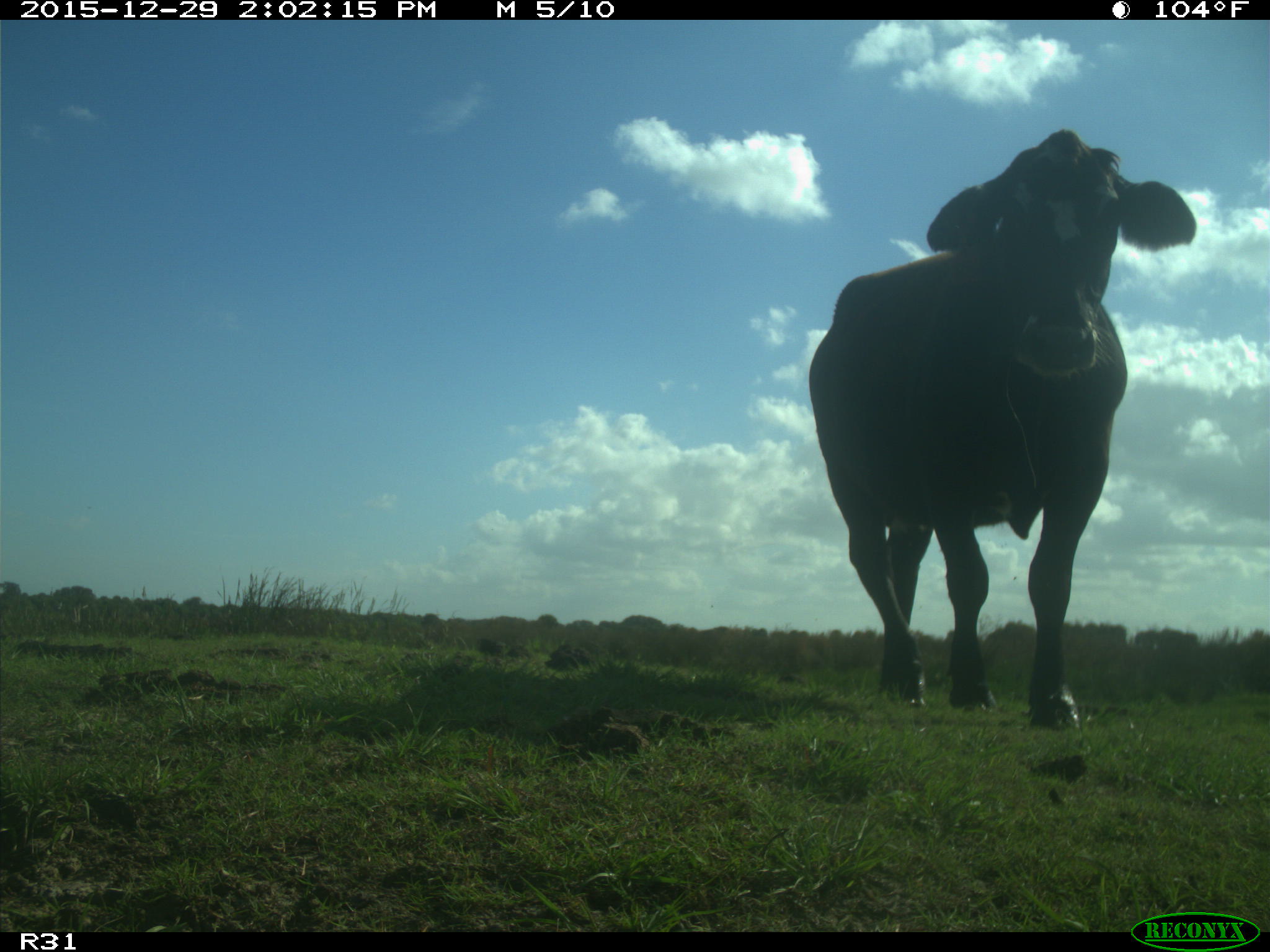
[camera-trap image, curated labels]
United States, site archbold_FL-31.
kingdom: Animalia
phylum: Chordata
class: Mammalia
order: Artiodactyla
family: Bovidae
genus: Bos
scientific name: Bos taurus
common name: domestic cow